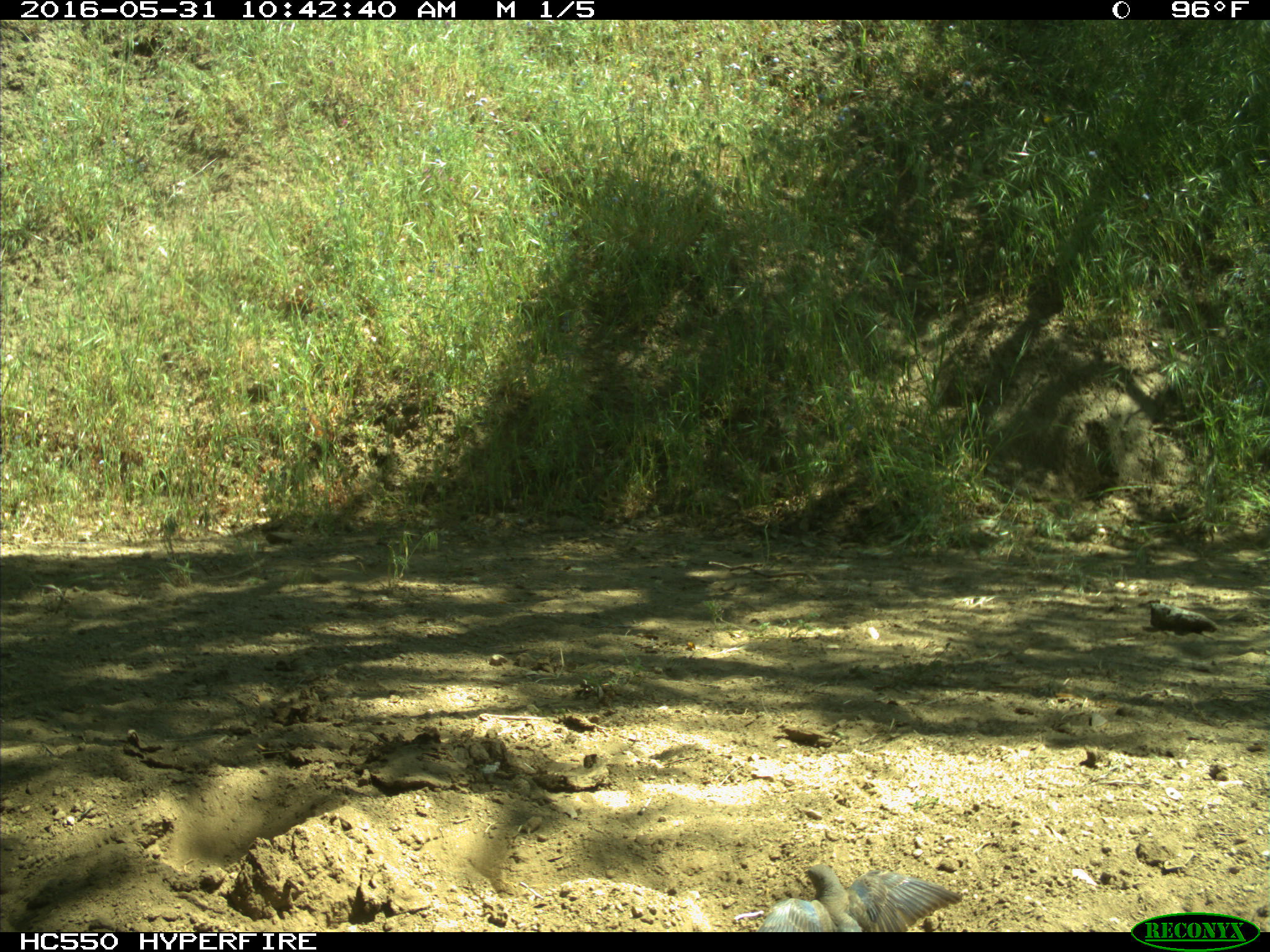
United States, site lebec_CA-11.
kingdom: Animalia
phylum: Chordata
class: Aves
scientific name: Aves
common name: birds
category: unidentified bird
Unidentified bird (birds) (Aves).